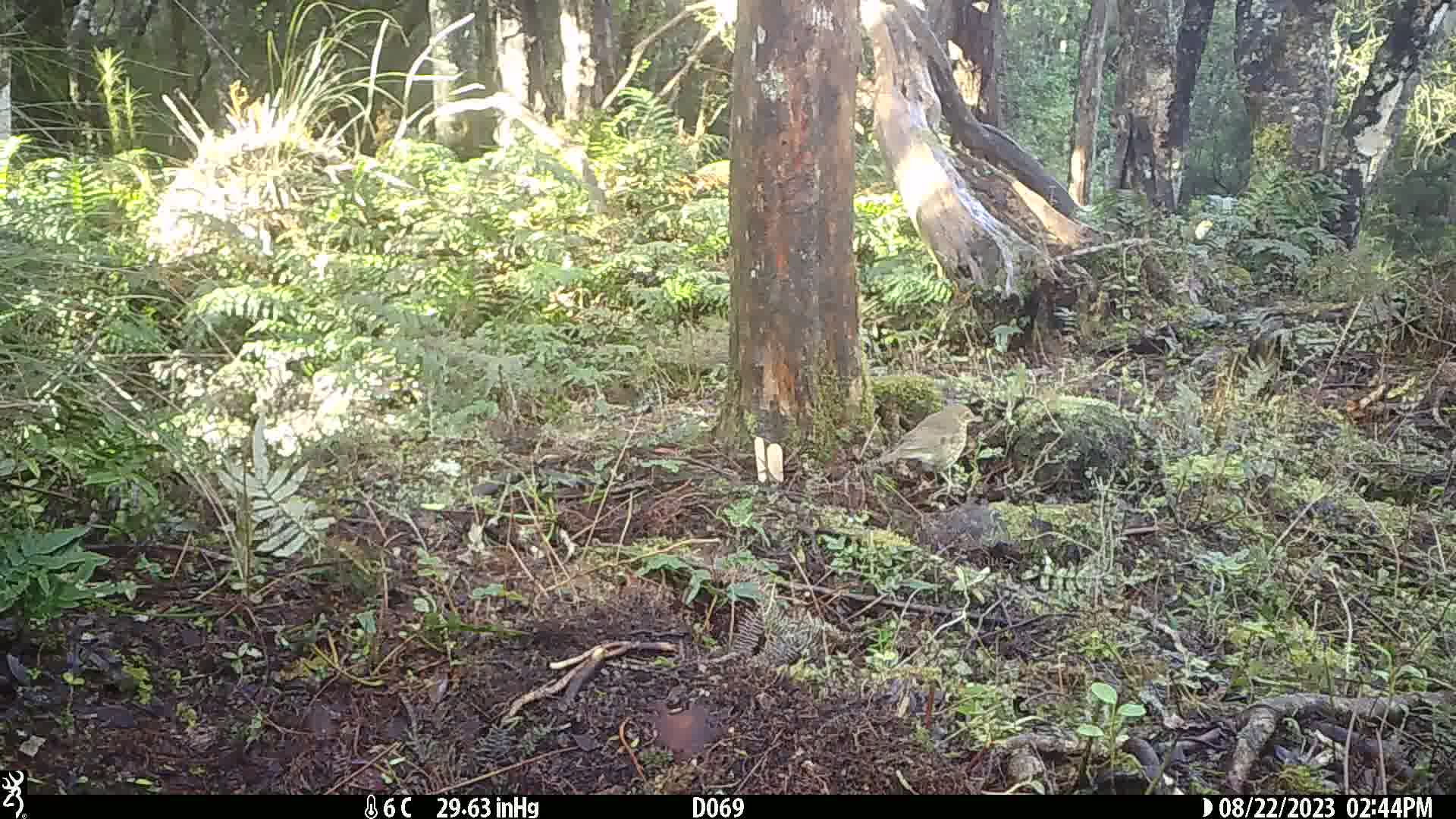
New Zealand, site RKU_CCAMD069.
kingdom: Animalia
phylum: Chordata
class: Aves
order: Passeriformes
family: Turdidae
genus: Turdus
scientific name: Turdus philomelos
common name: song thrush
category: thrush